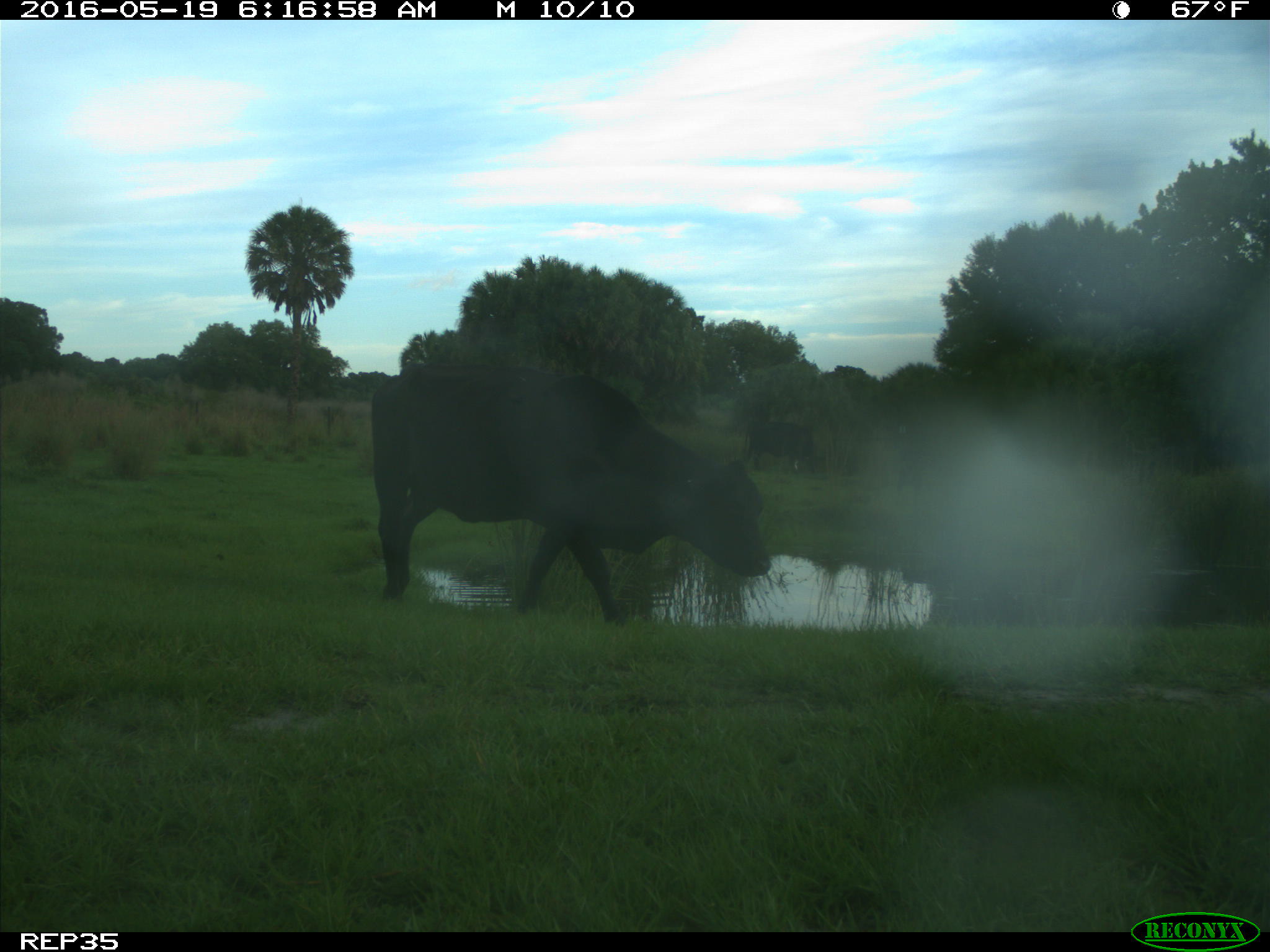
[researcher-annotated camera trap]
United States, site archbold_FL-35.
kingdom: Animalia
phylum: Chordata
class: Mammalia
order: Artiodactyla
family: Bovidae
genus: Bos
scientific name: Bos taurus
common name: domestic cow